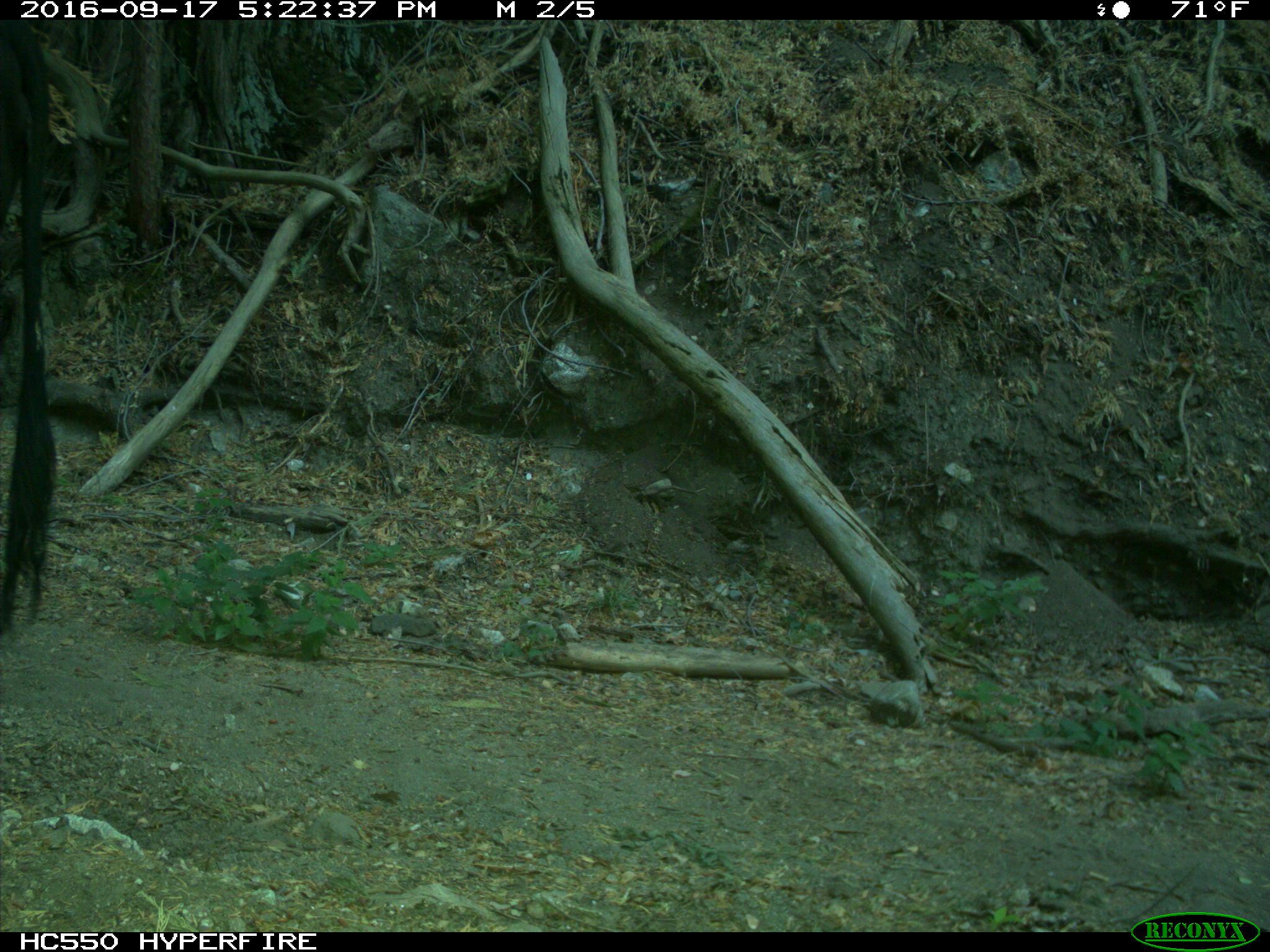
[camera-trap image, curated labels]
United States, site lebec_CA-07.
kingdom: Animalia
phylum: Chordata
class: Mammalia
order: Artiodactyla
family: Bovidae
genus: Bos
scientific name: Bos taurus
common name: domestic cow